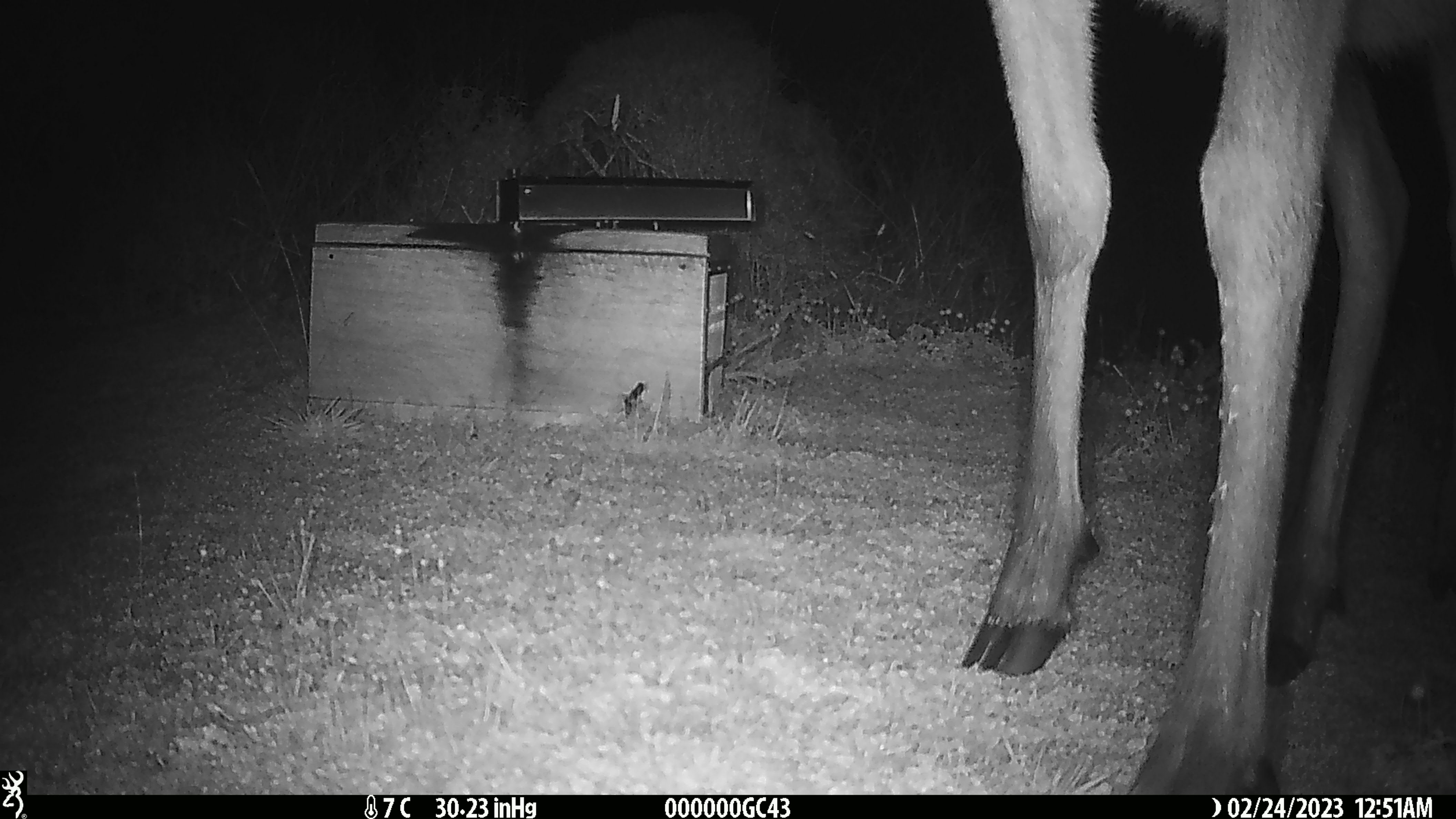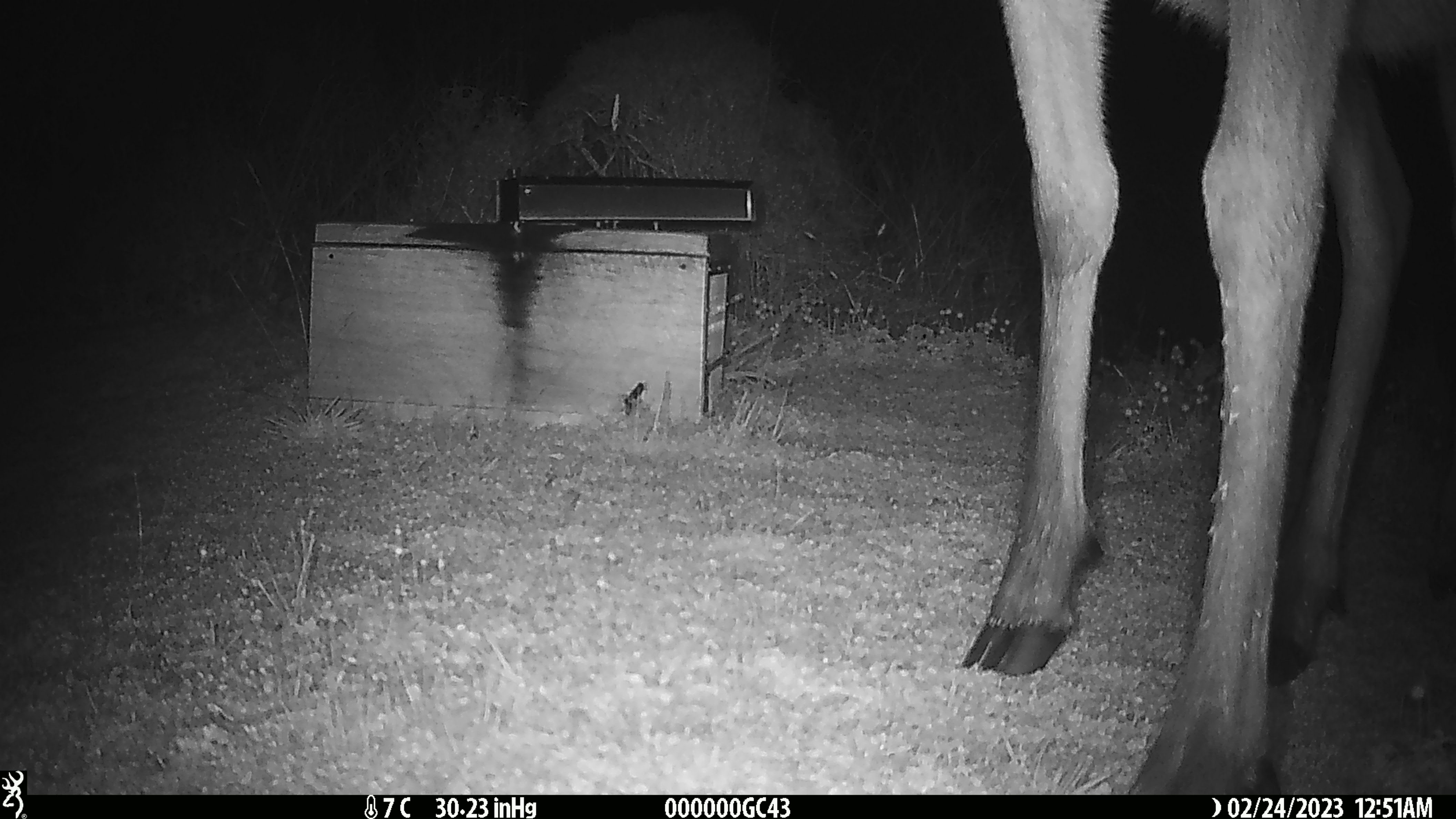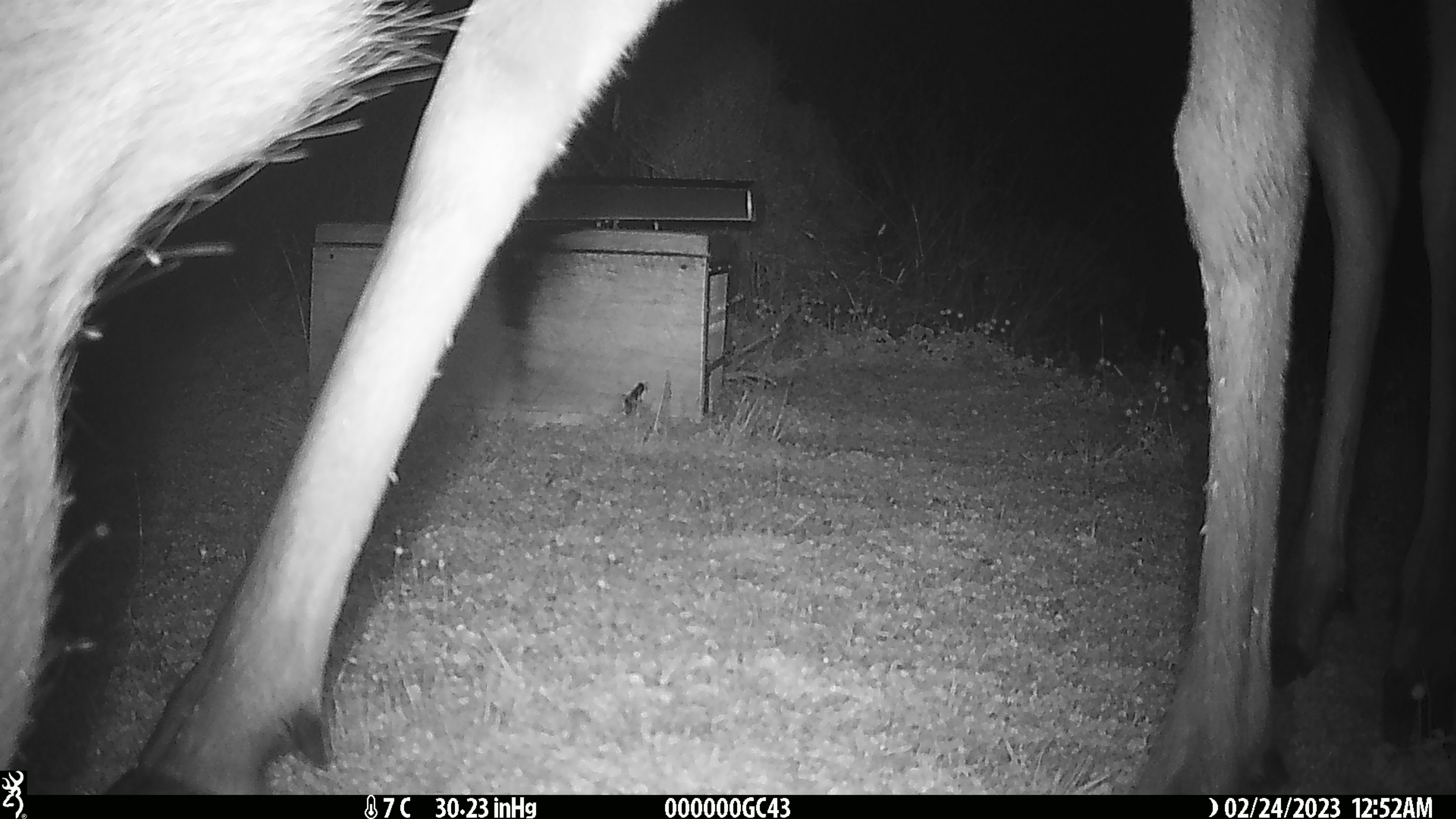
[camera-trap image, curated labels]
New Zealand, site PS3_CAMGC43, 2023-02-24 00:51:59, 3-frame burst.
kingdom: Animalia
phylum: Chordata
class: Mammalia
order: Artiodactyla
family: Cervidae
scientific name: Cervidae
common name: deer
Deer (Cervidae).